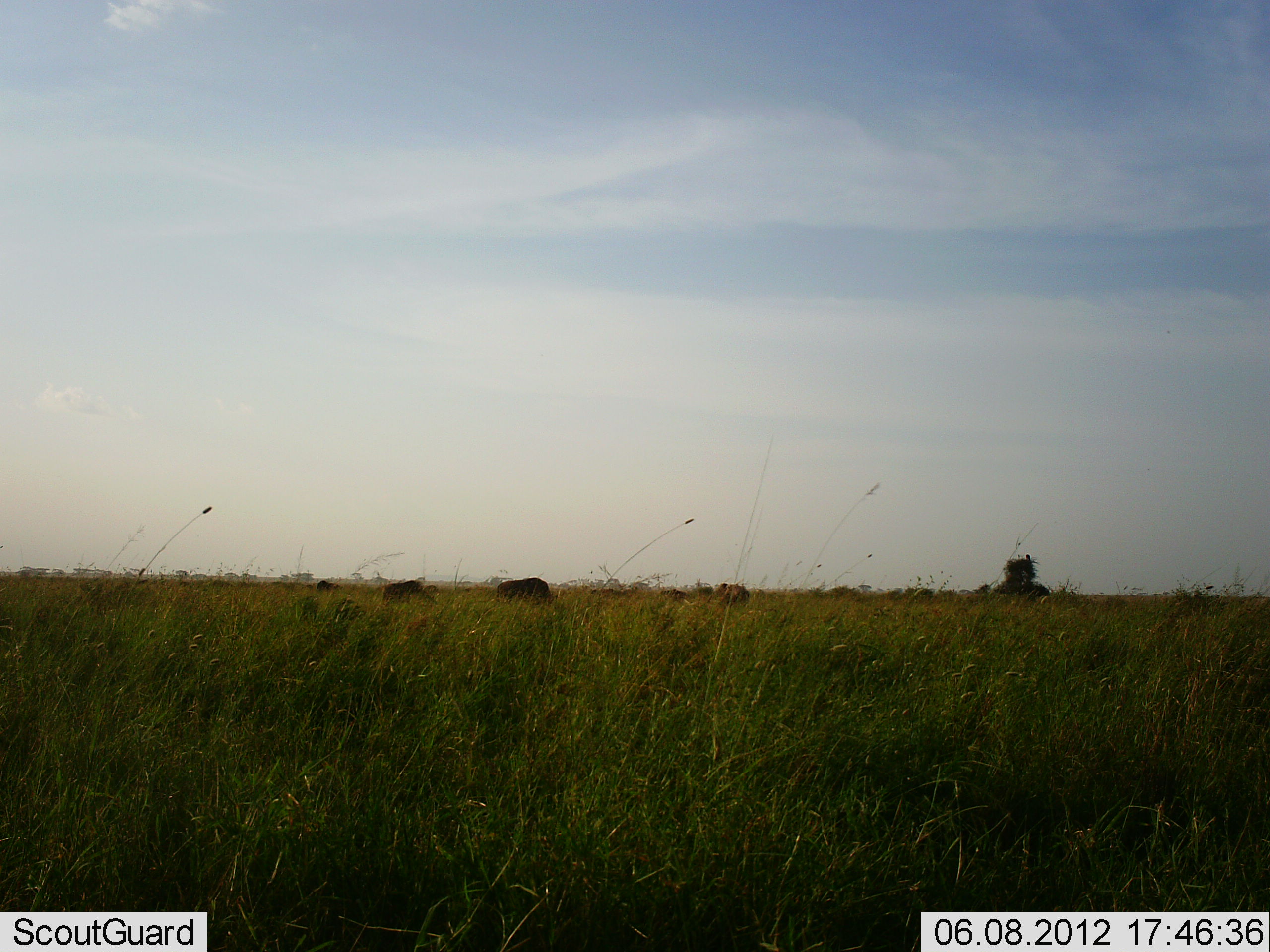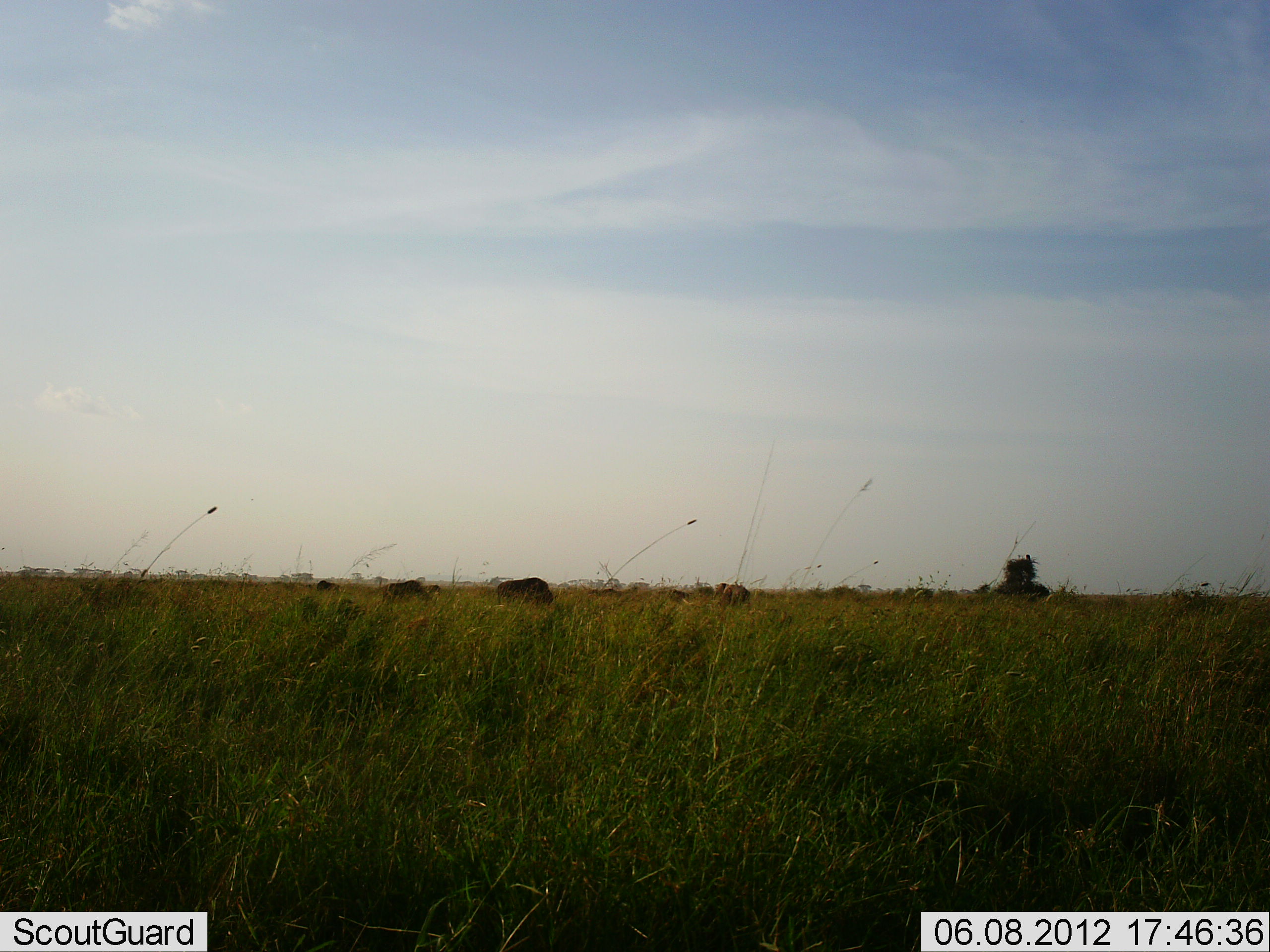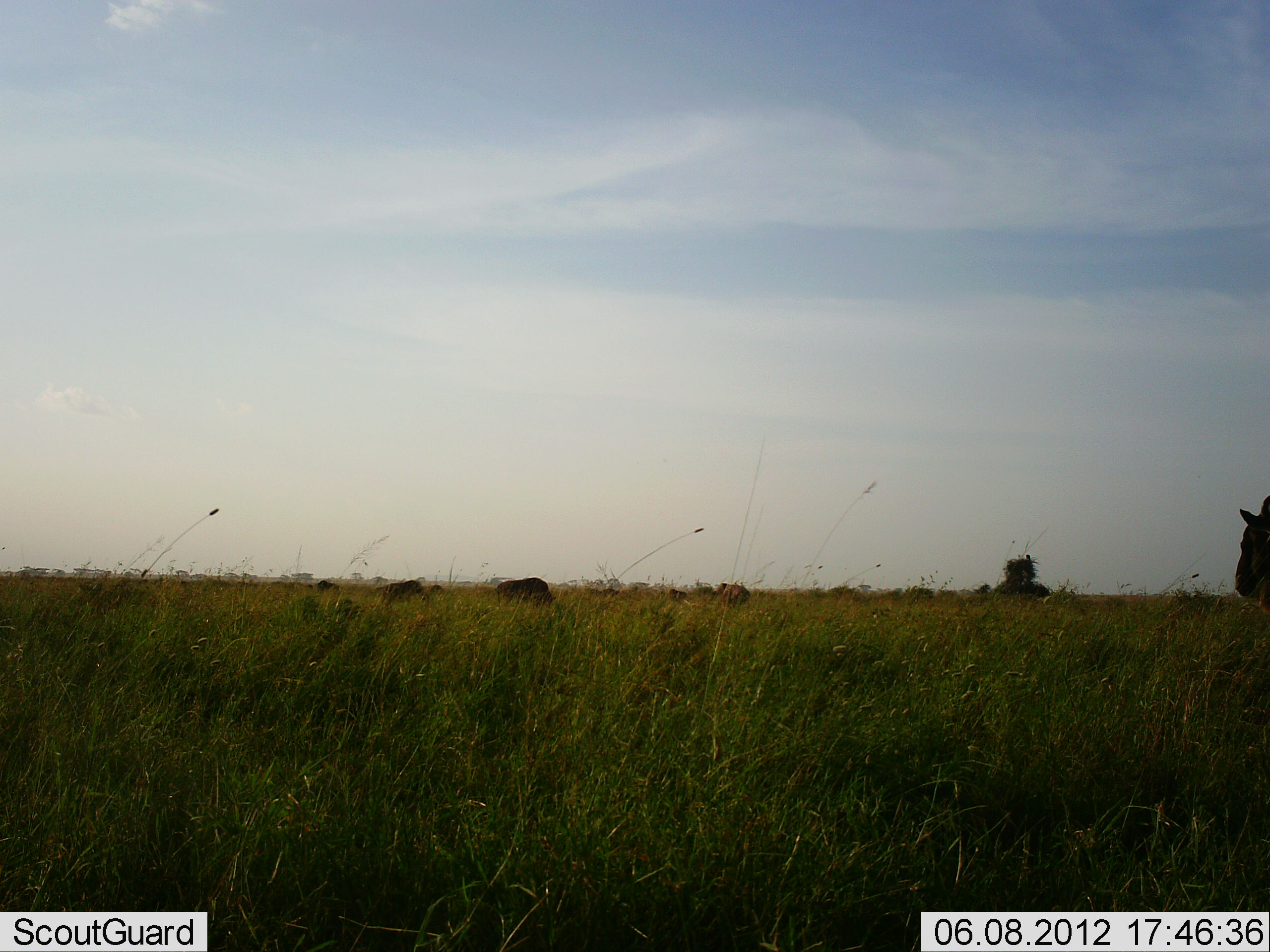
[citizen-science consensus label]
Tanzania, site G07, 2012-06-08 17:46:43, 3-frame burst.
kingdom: Animalia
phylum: Chordata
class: Mammalia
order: Artiodactyla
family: Bovidae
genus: Connochaetes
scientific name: Connochaetes taurinus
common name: blue wildebeest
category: wildebeest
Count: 3.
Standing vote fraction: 30%.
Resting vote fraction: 0%.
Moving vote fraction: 50%.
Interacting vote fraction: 0%.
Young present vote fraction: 0%.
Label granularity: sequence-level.